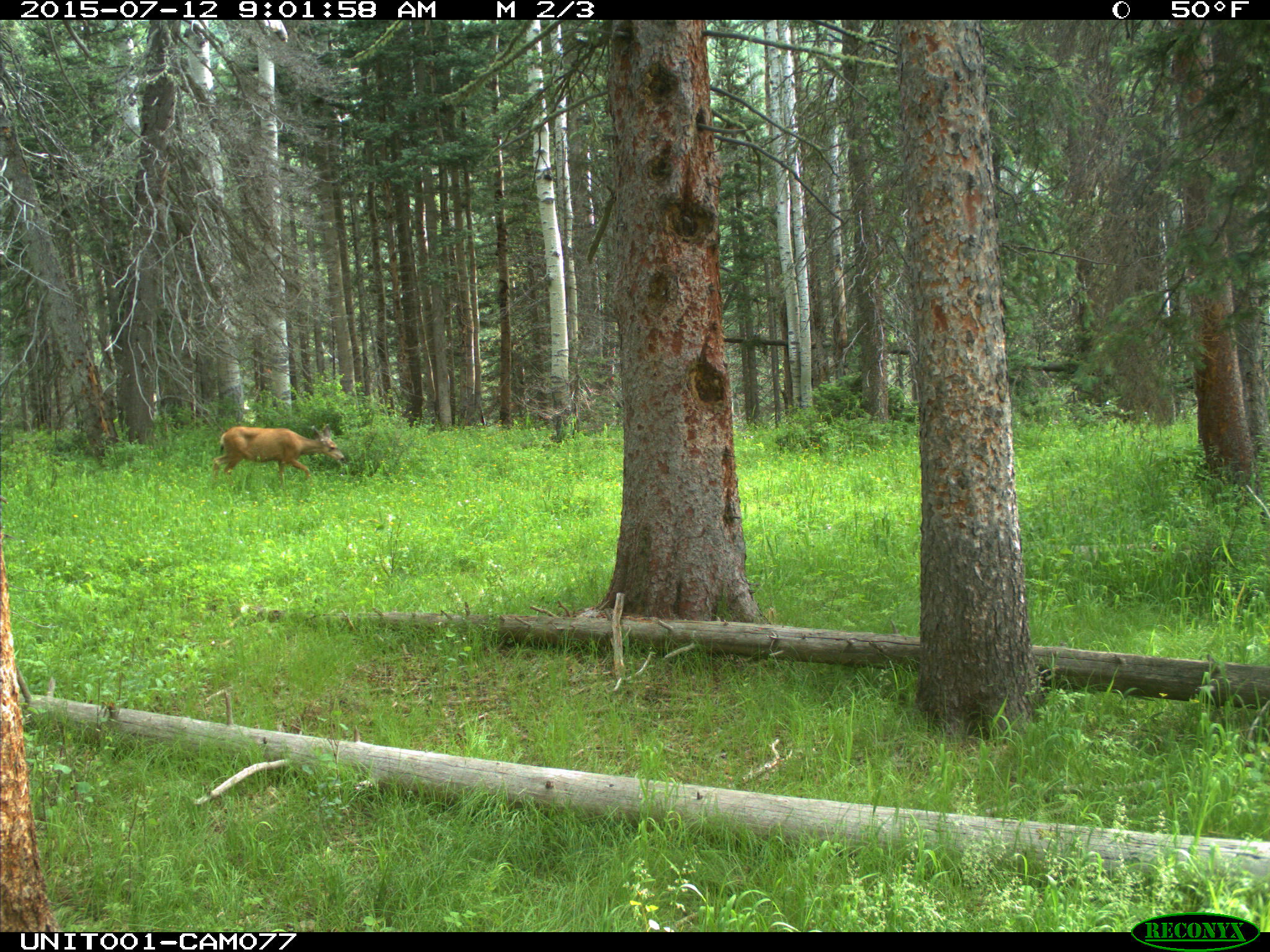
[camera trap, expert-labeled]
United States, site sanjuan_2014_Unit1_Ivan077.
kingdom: Animalia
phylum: Chordata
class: Mammalia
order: Artiodactyla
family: Cervidae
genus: Odocoileus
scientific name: Odocoileus hemionus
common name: mule deer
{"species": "Odocoileus hemionus (mule deer)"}